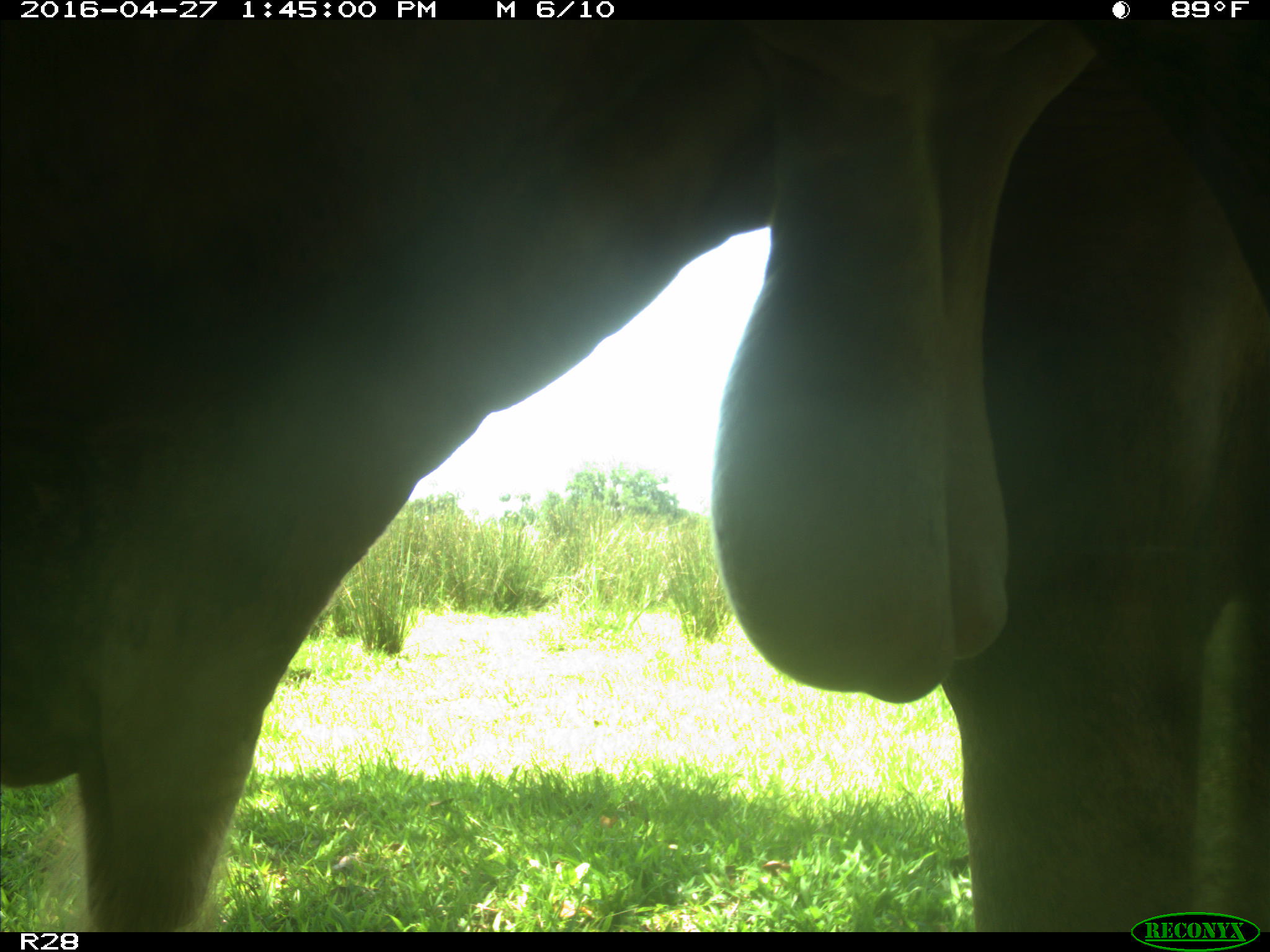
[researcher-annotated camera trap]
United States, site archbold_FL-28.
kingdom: Animalia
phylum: Chordata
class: Mammalia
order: Artiodactyla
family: Bovidae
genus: Bos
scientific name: Bos taurus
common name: domestic cow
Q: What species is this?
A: Bos taurus (domestic cow).